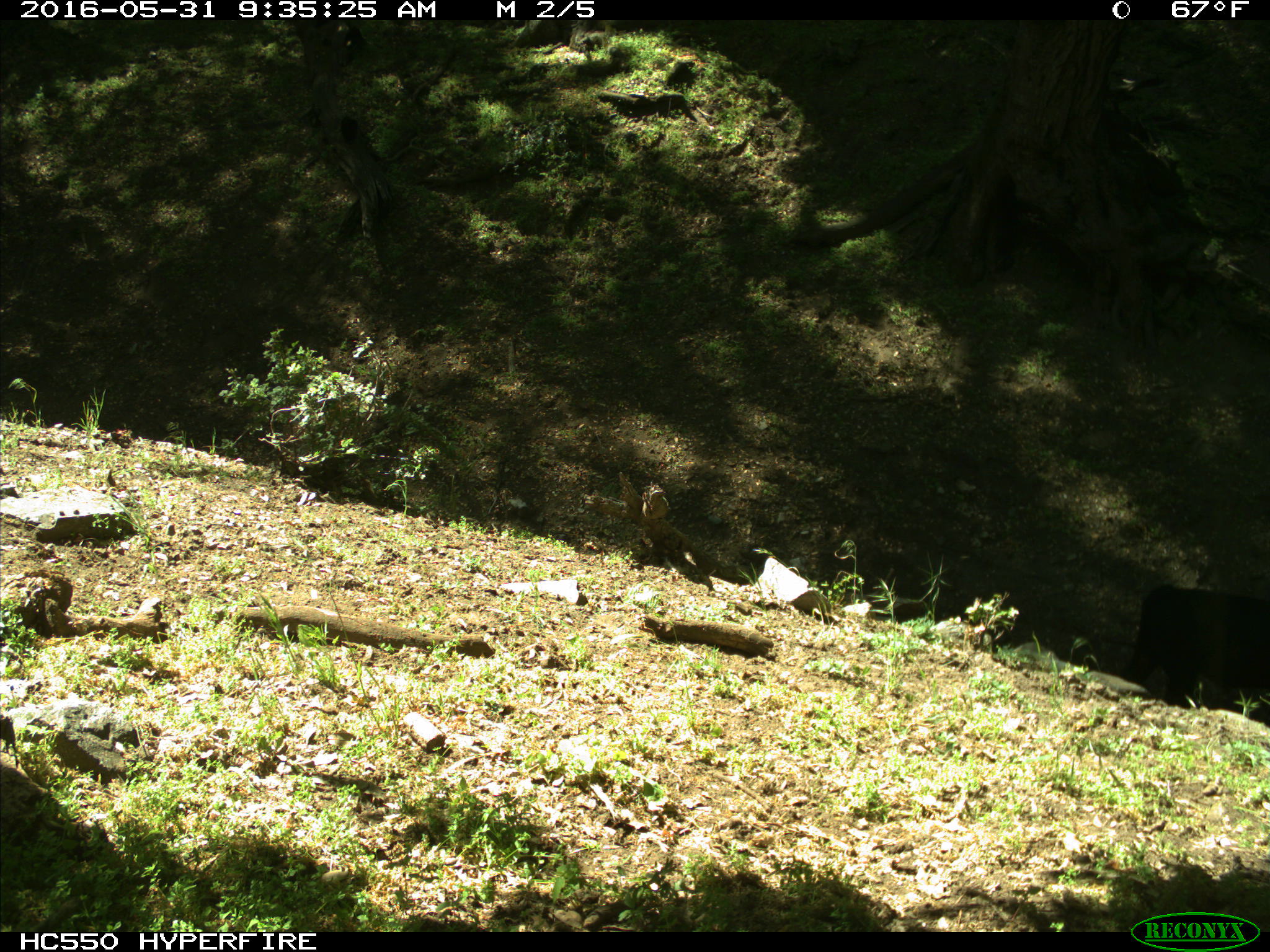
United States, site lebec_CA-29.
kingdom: Animalia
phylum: Chordata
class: Mammalia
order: Artiodactyla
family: Bovidae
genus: Bos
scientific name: Bos taurus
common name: domestic cow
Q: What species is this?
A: Bos taurus (domestic cow).